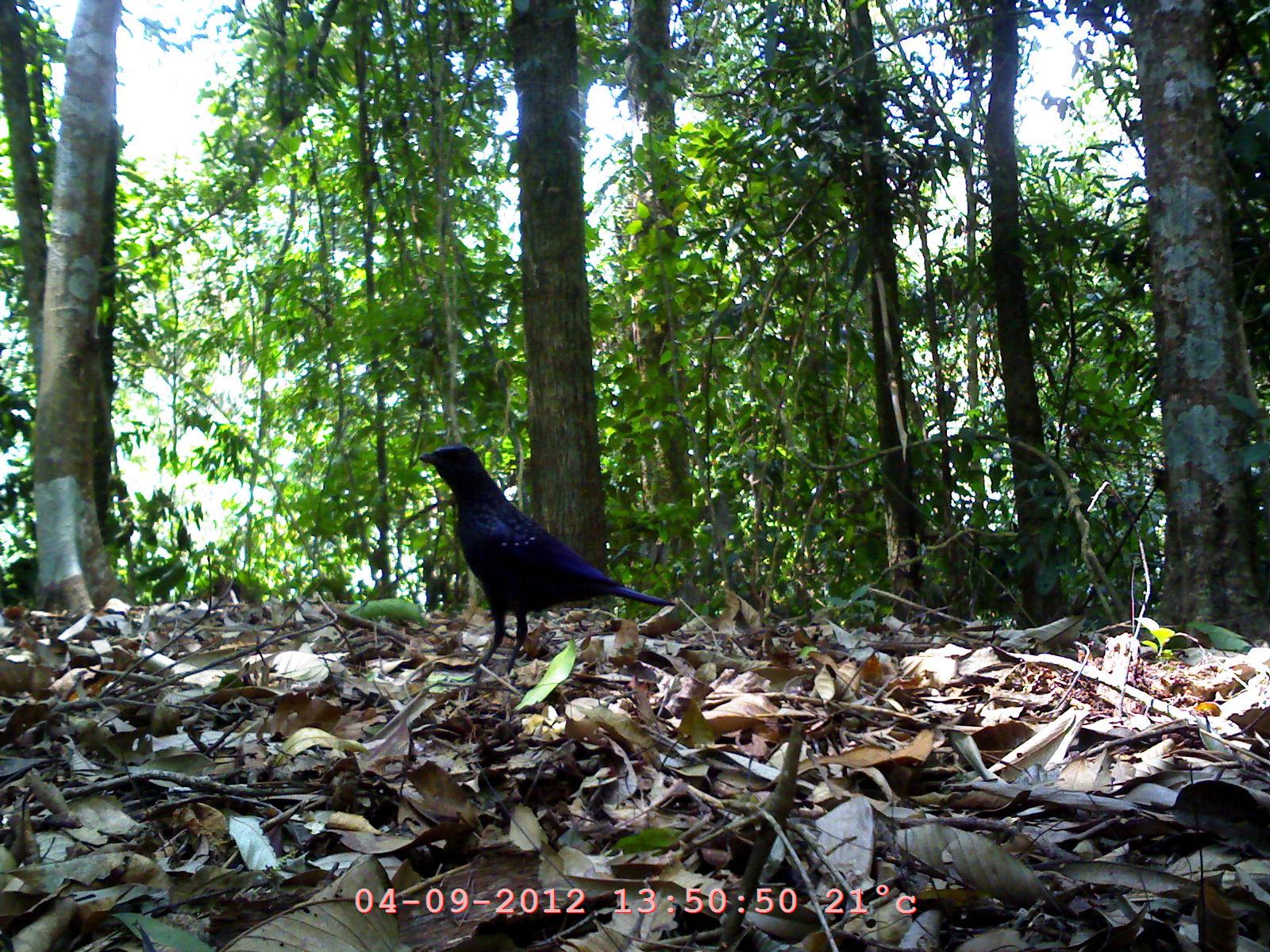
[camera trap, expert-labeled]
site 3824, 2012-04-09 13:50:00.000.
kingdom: Animalia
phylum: Chordata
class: Aves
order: Passeriformes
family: Muscicapidae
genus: Myophonus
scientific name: Myophonus caeruleus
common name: blue whistling thrush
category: myophonus caerulus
Myophonus caerulus (blue whistling thrush) (Myophonus caeruleus), count 1.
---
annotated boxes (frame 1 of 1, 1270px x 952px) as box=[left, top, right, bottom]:
myophonus caerulus: box=[419, 443, 676, 681]